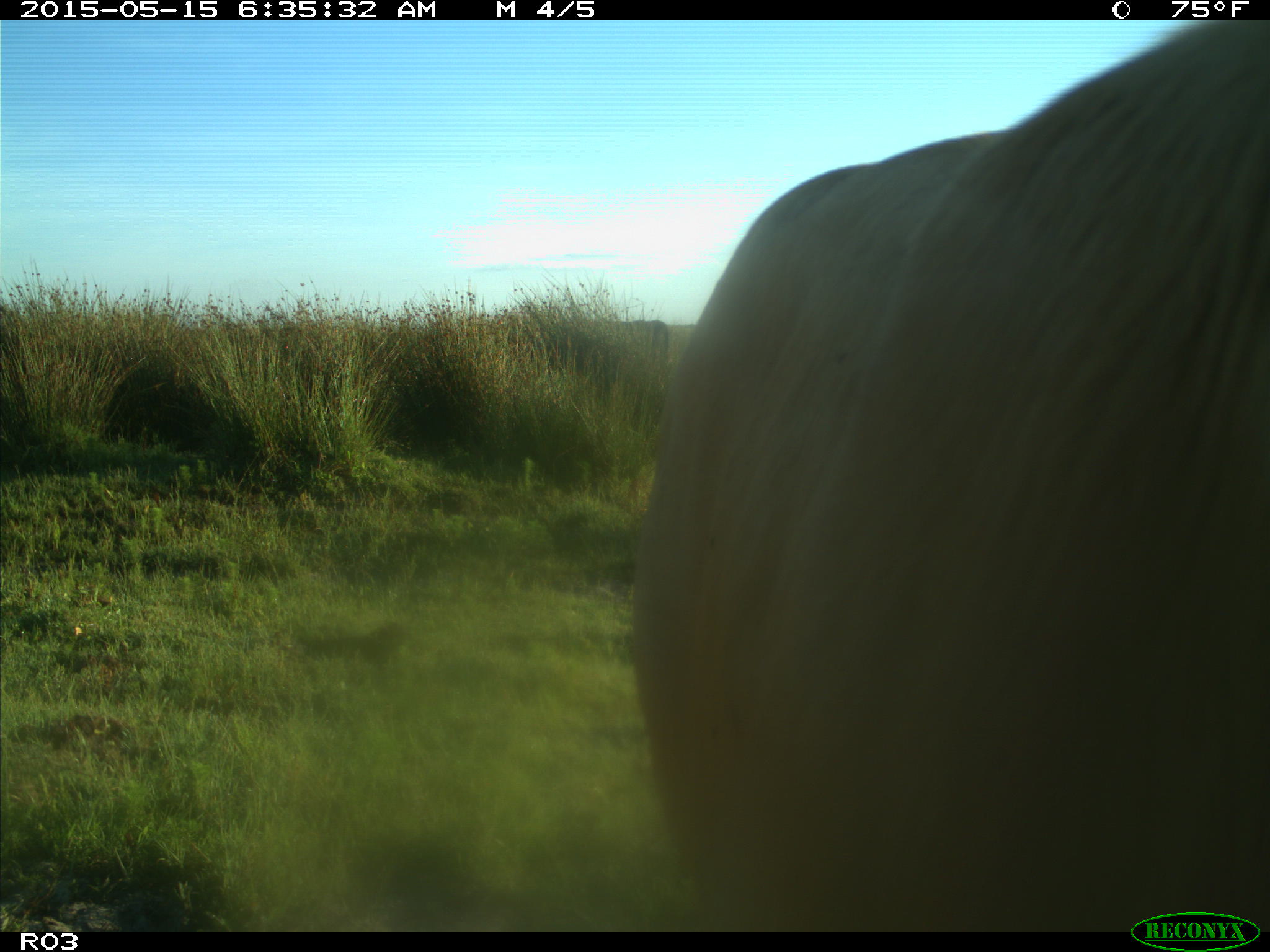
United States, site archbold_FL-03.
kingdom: Animalia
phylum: Chordata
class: Mammalia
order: Artiodactyla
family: Bovidae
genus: Bos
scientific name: Bos taurus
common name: domestic cow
Bos taurus (domestic cow).